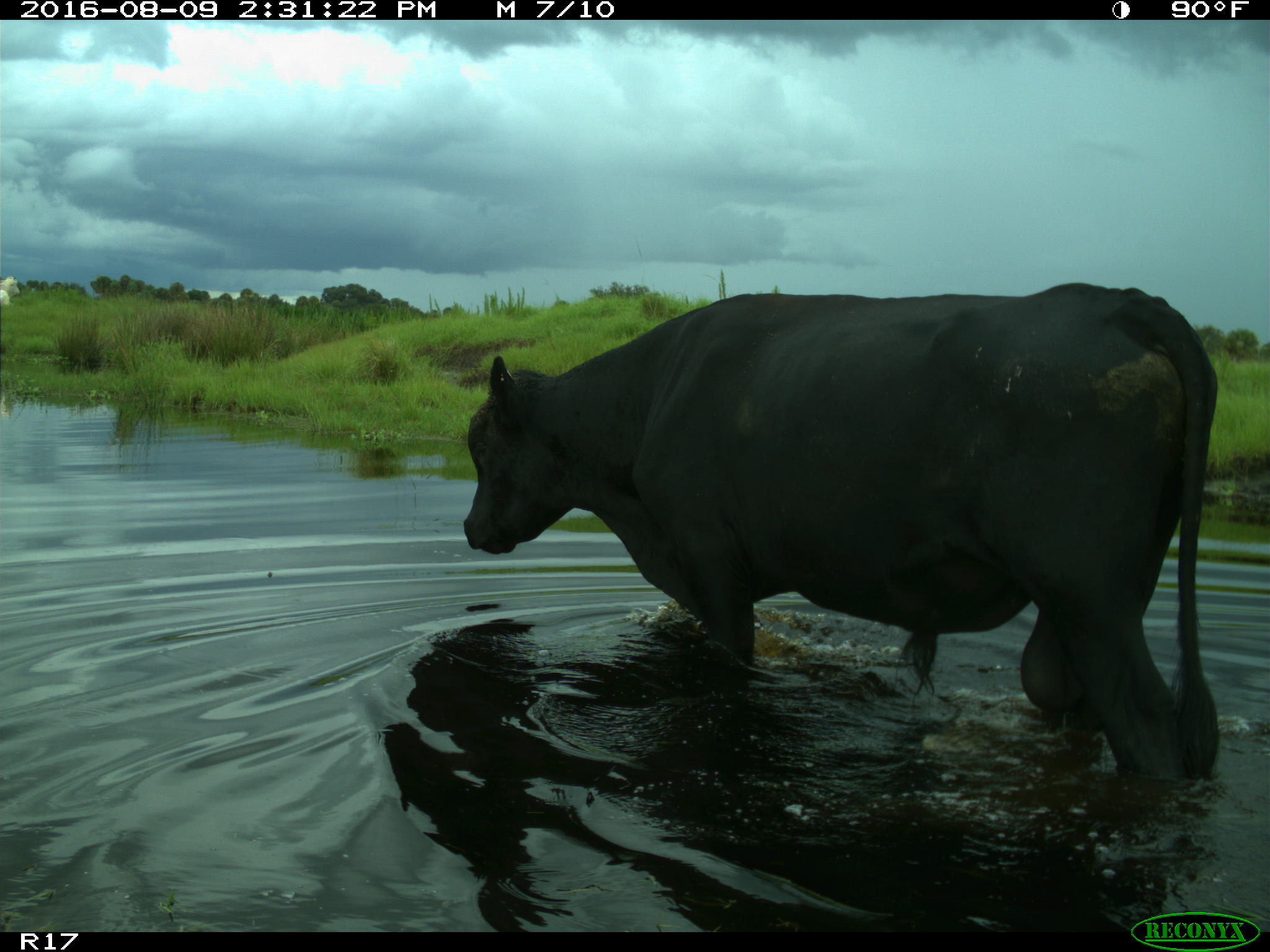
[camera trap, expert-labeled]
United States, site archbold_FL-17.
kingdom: Animalia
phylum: Chordata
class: Mammalia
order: Artiodactyla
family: Bovidae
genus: Bos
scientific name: Bos taurus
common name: domestic cow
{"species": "Bos taurus (domestic cow)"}